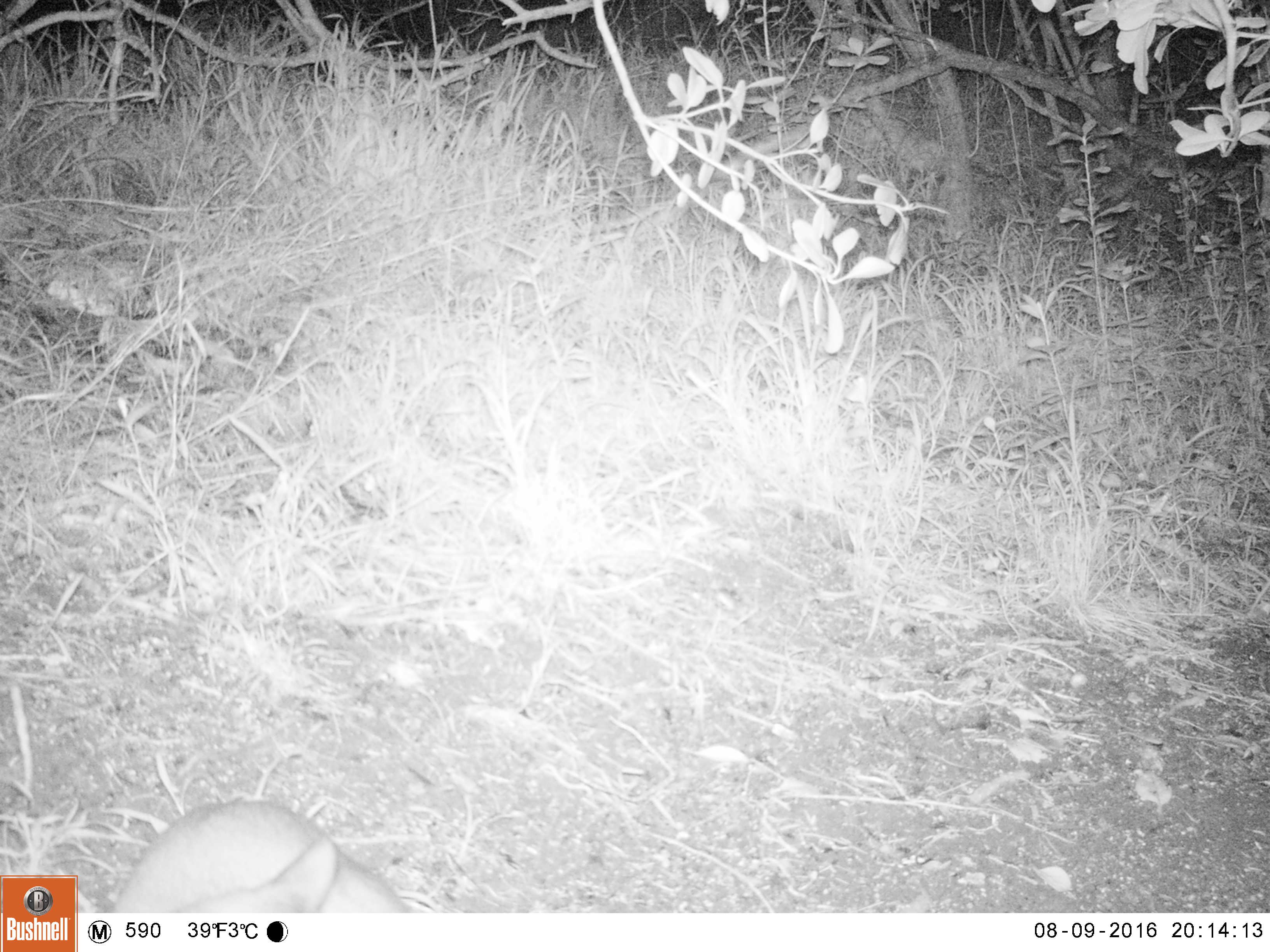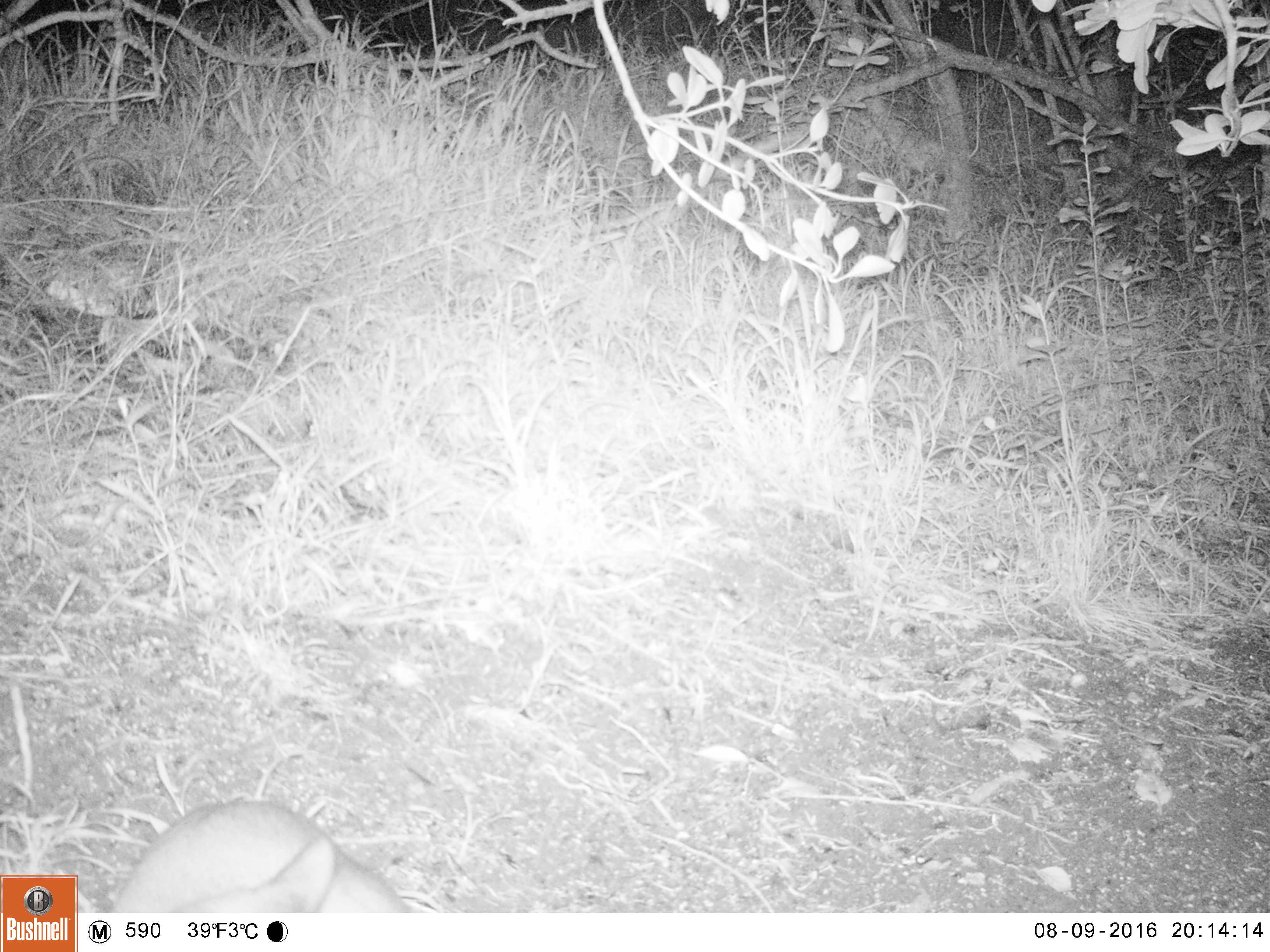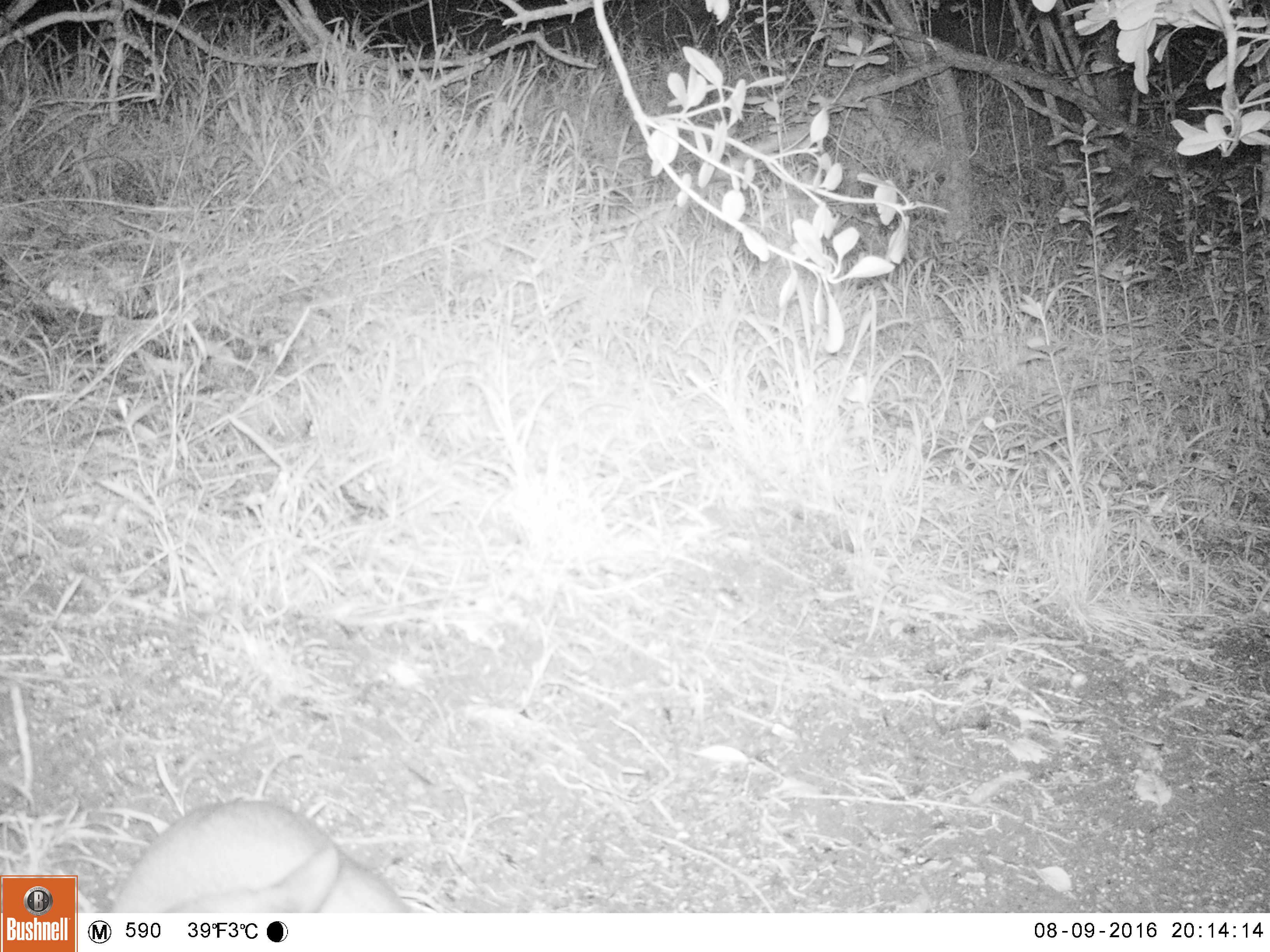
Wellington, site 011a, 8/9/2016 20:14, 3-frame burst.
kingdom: Animalia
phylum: Chordata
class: Mammalia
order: Carnivora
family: Felidae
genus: Felis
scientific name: Felis catus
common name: cat